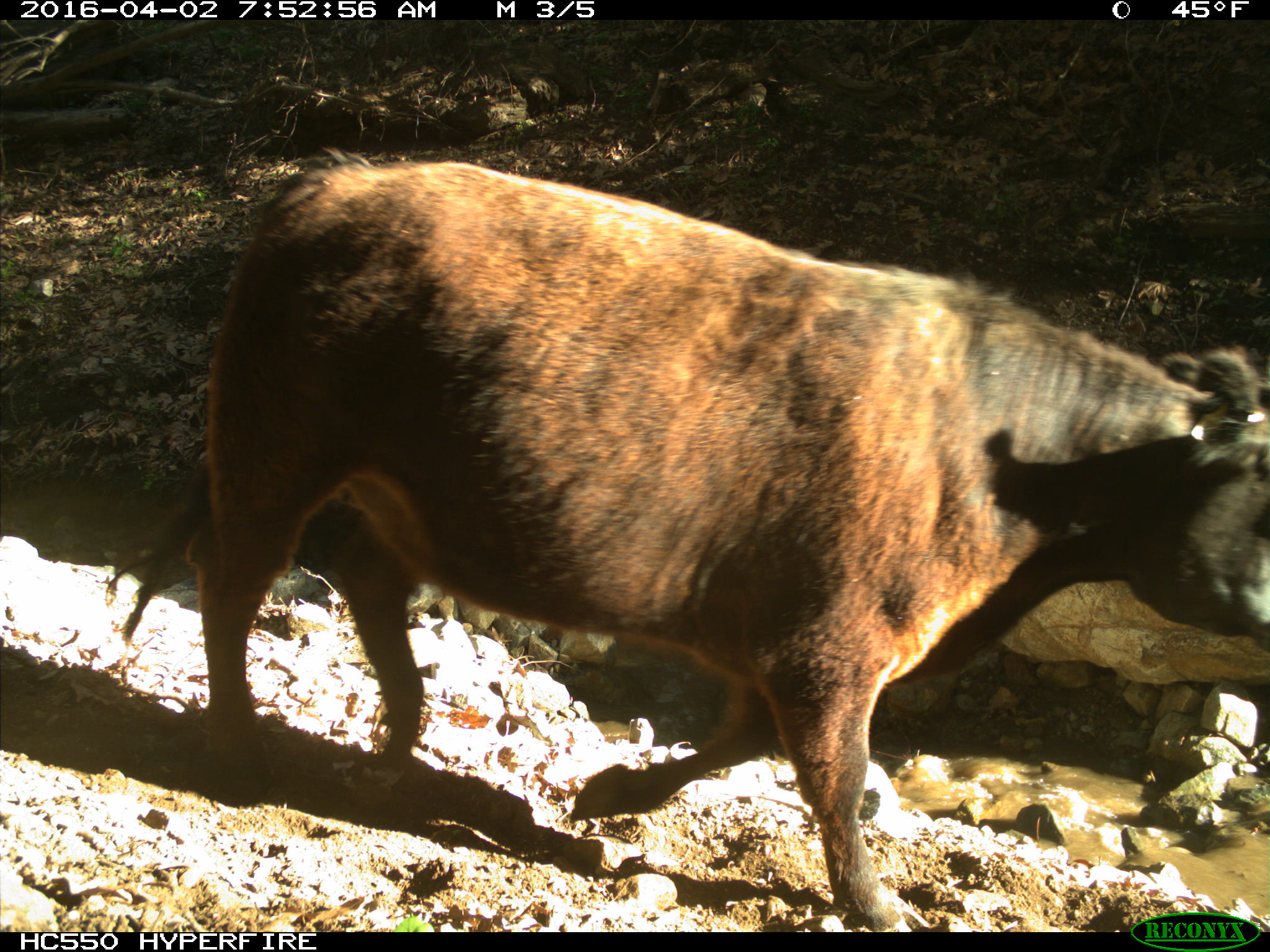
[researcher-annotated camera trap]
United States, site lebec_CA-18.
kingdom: Animalia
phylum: Chordata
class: Mammalia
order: Artiodactyla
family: Bovidae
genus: Bos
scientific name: Bos taurus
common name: domestic cow